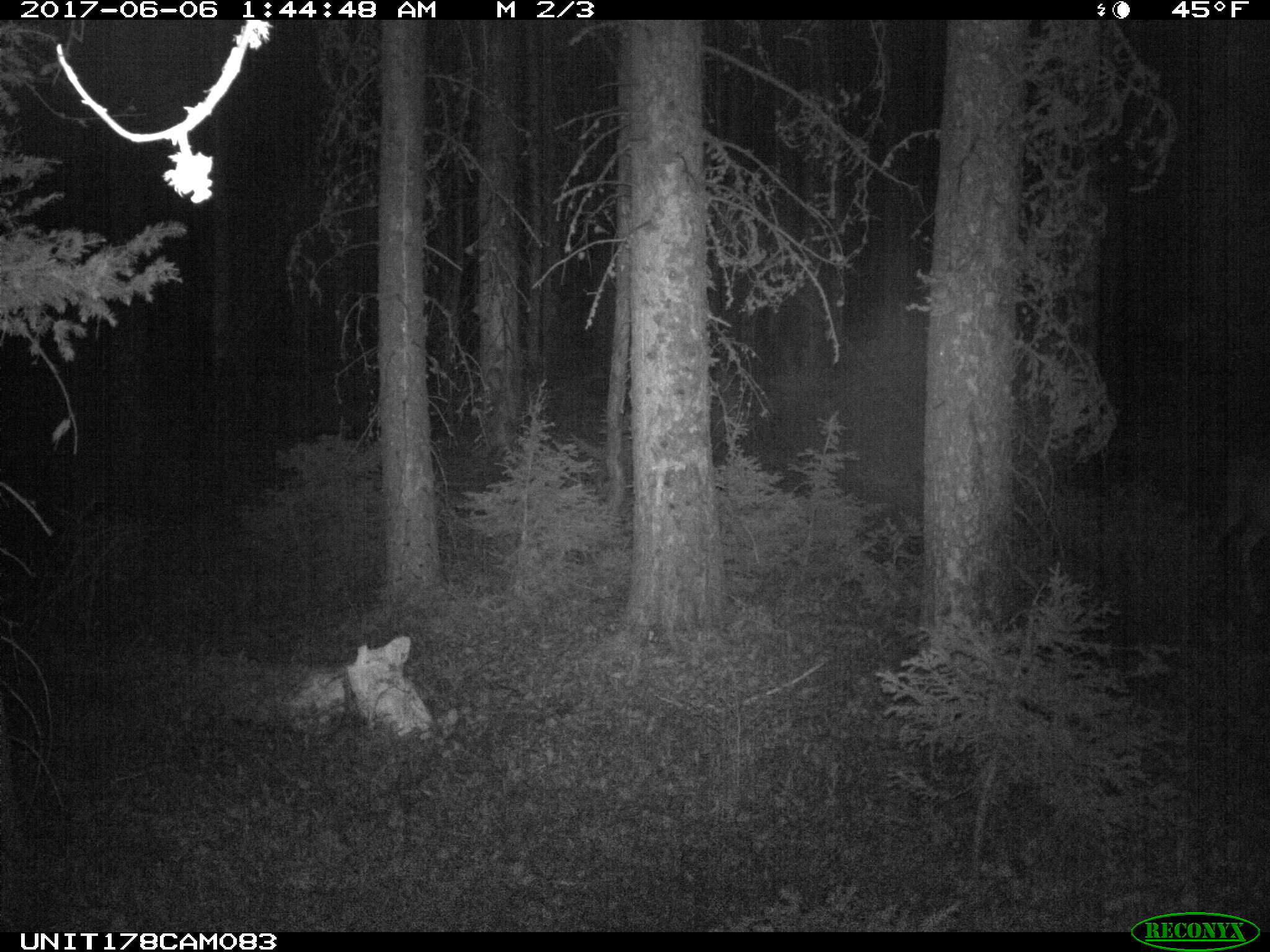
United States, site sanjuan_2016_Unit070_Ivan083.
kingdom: Animalia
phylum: Chordata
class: Mammalia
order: Artiodactyla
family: Cervidae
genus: Odocoileus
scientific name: Odocoileus hemionus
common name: mule deer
Odocoileus hemionus (mule deer).